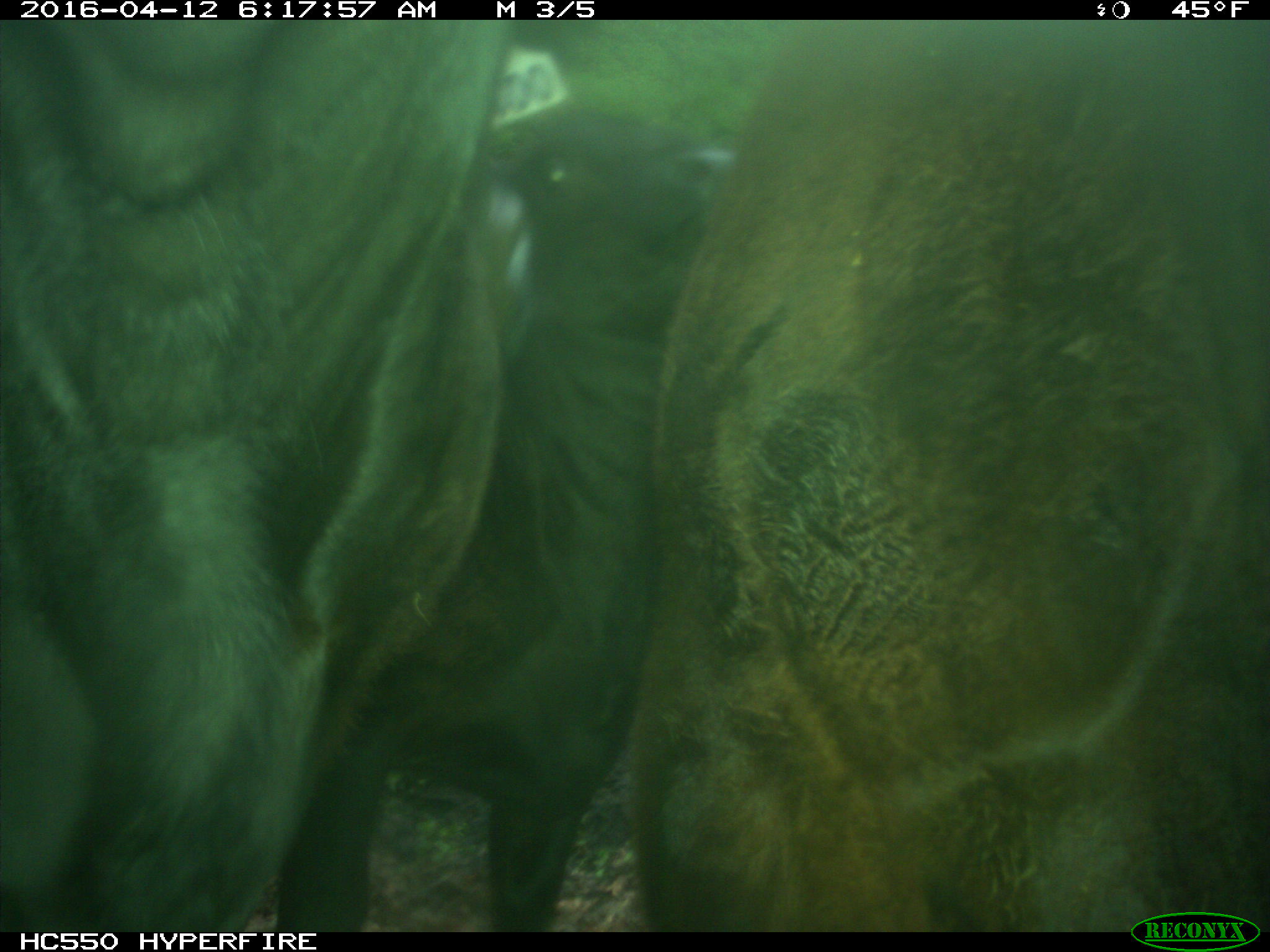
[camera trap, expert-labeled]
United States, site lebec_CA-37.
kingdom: Animalia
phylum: Chordata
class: Mammalia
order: Artiodactyla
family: Bovidae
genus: Bos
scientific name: Bos taurus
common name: domestic cow